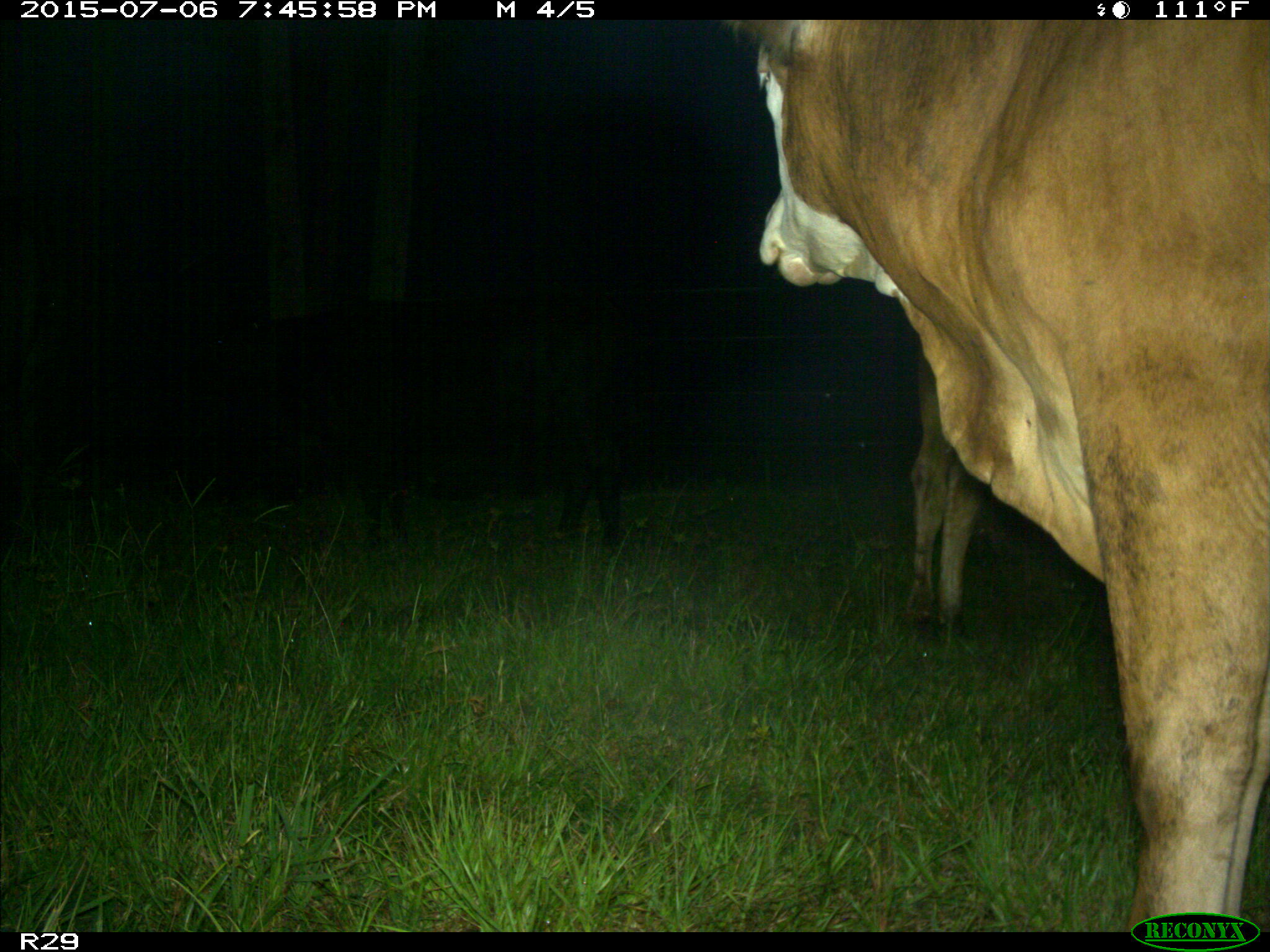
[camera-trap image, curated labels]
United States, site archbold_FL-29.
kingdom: Animalia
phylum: Chordata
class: Mammalia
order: Artiodactyla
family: Bovidae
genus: Bos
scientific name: Bos taurus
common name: domestic cow